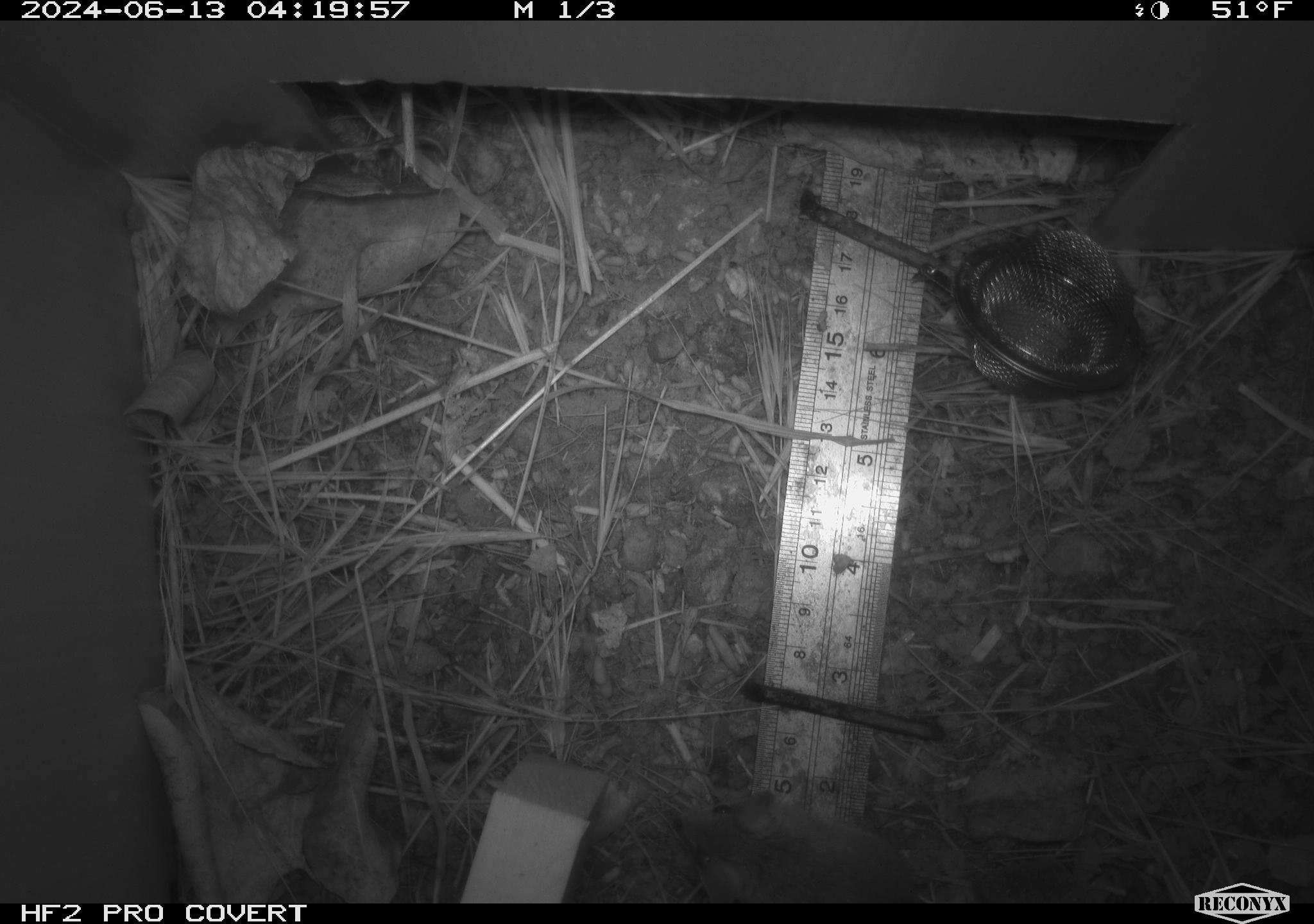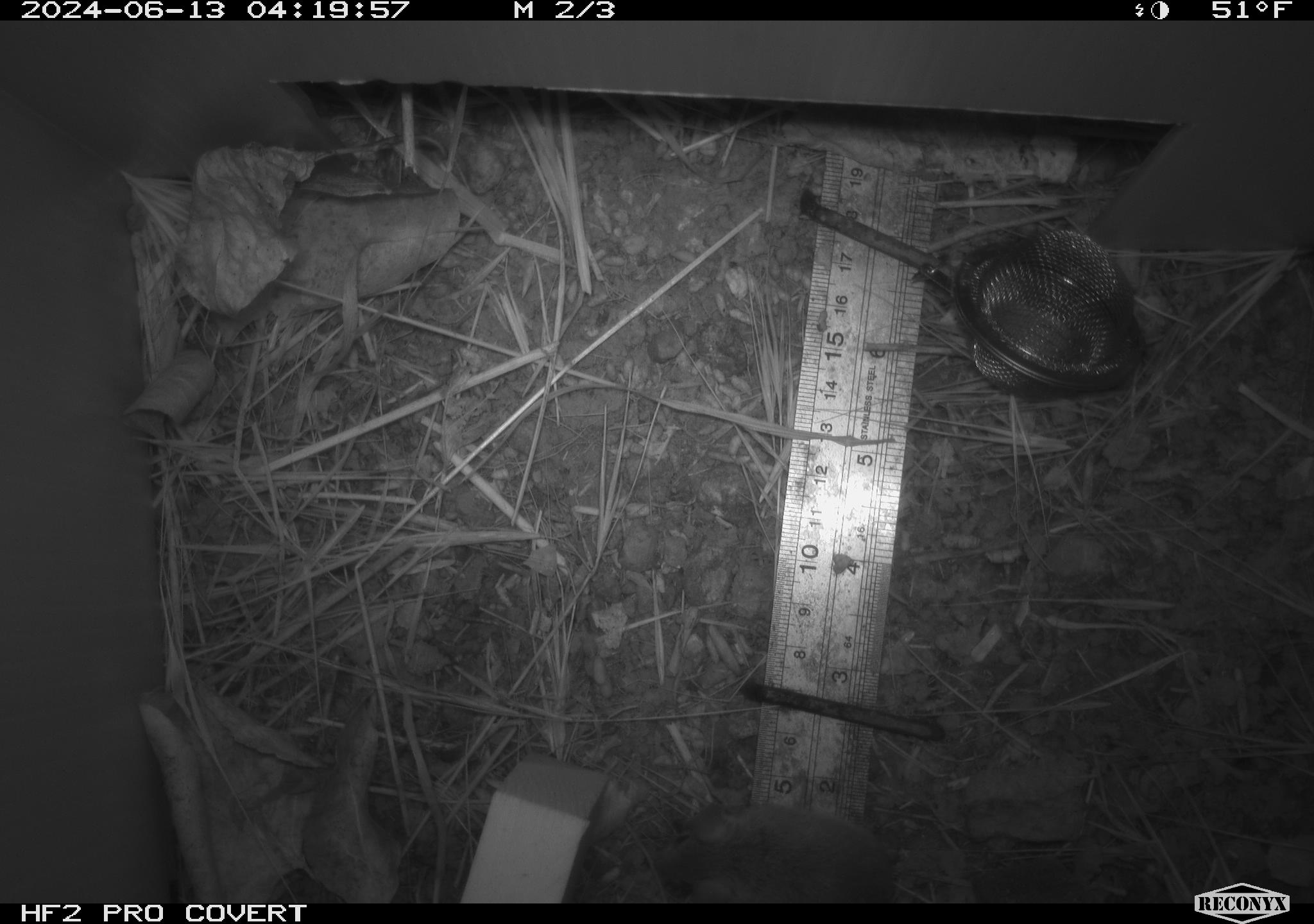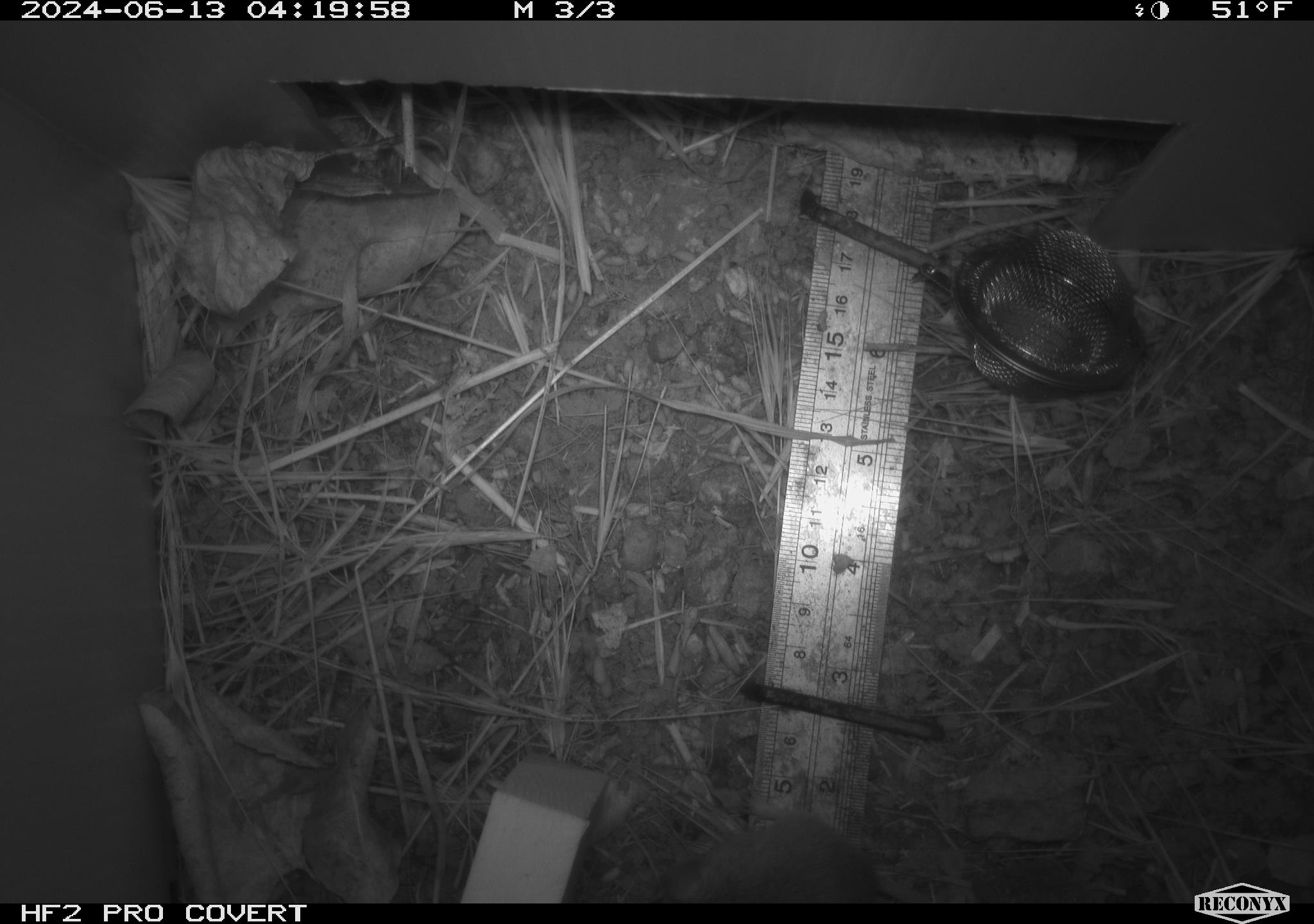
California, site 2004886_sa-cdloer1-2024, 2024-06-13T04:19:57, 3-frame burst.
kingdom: Animalia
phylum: Chordata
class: Mammalia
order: Rodentia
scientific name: Rodentia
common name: mouse species